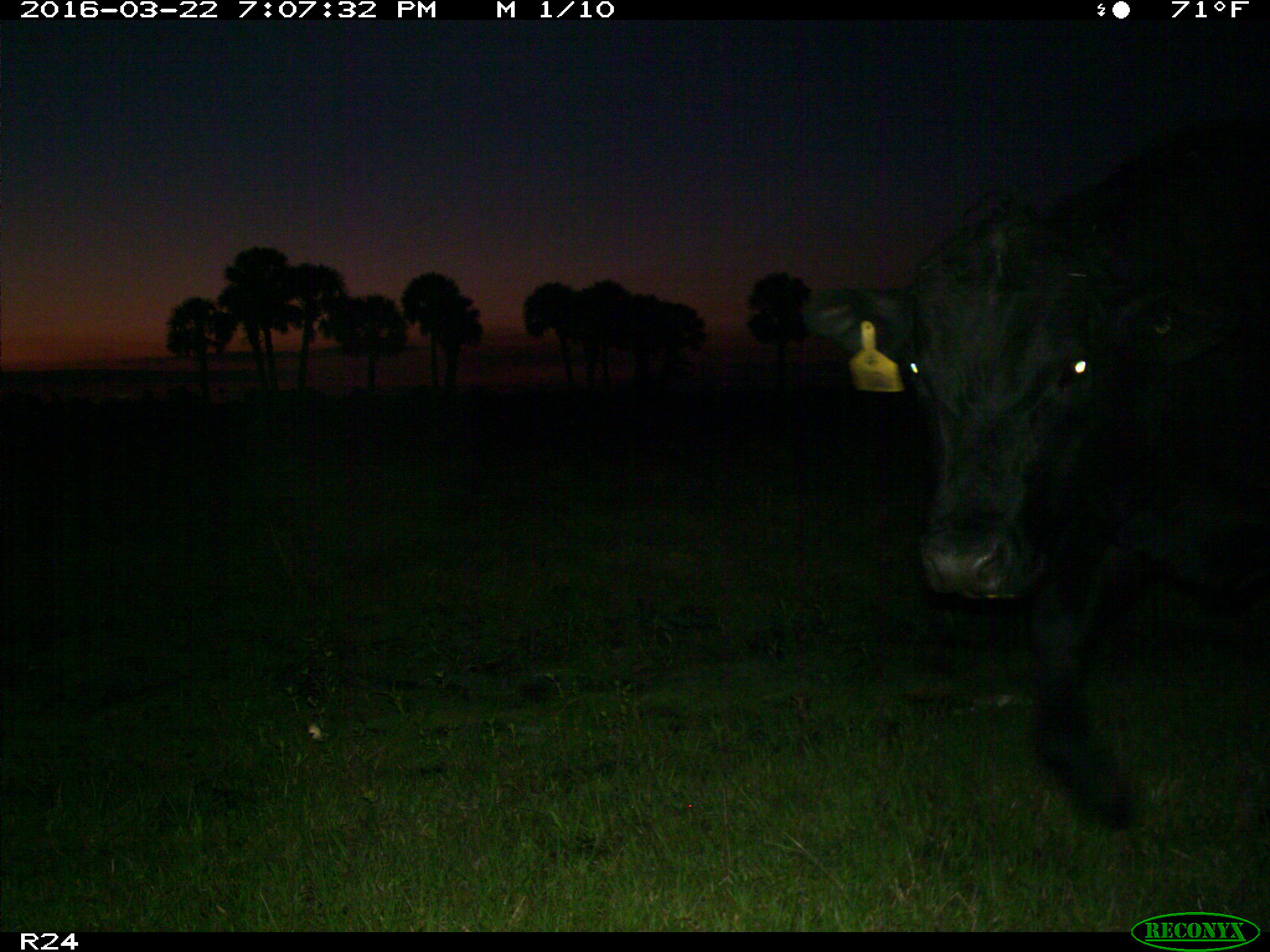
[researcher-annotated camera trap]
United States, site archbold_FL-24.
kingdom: Animalia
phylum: Chordata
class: Mammalia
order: Artiodactyla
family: Bovidae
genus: Bos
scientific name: Bos taurus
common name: domestic cow